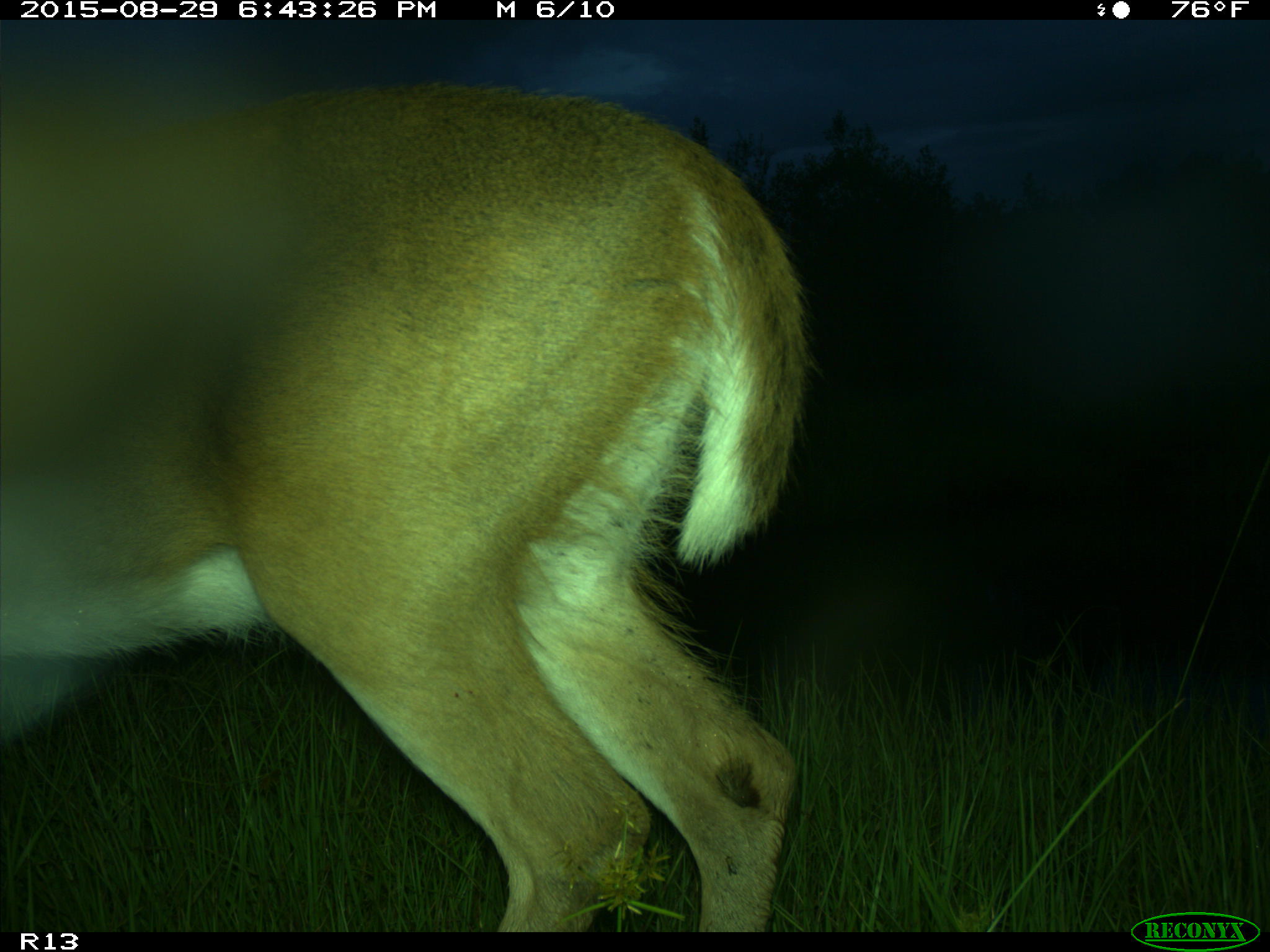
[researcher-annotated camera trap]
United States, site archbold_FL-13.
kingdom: Animalia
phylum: Chordata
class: Mammalia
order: Artiodactyla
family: Cervidae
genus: Odocoileus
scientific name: Odocoileus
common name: deer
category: unidentified deer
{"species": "unidentified deer (deer) (Odocoileus)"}